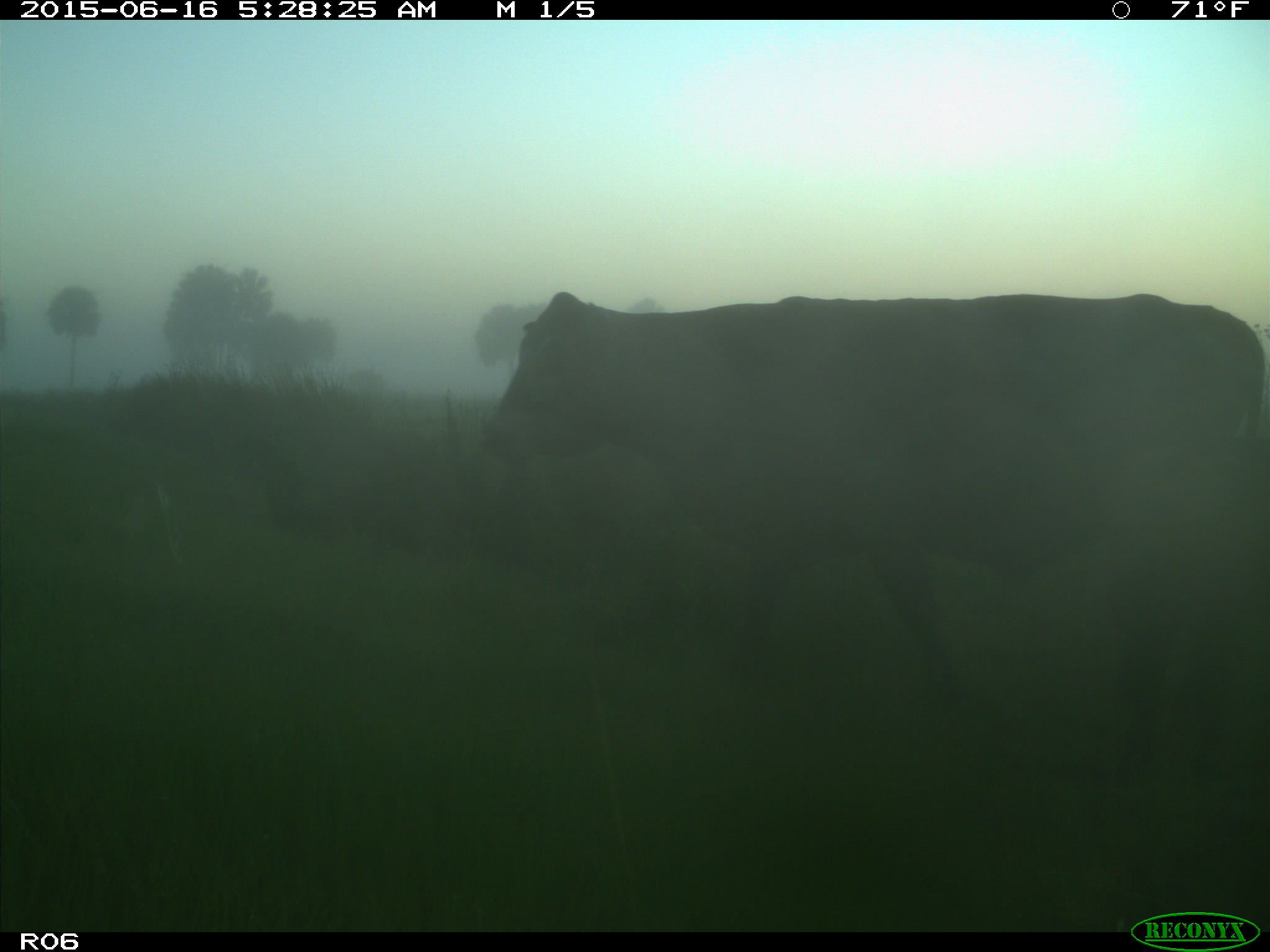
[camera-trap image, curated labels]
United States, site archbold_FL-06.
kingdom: Animalia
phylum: Chordata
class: Mammalia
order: Artiodactyla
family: Bovidae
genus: Bos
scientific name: Bos taurus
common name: domestic cow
Bos taurus (domestic cow).